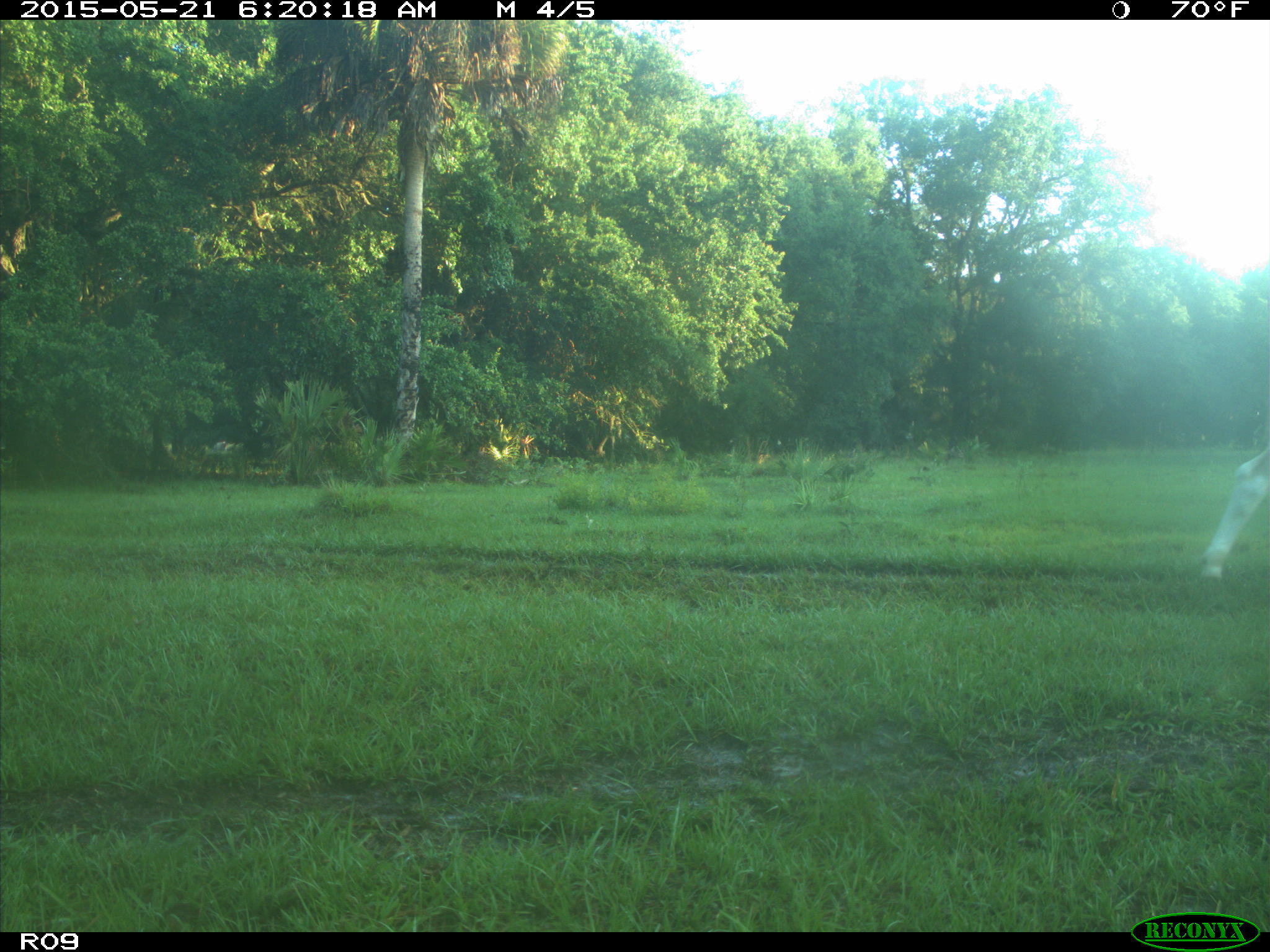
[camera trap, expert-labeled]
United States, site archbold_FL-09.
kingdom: Animalia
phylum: Chordata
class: Mammalia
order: Artiodactyla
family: Bovidae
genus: Bos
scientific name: Bos taurus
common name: domestic cow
Bos taurus (domestic cow).